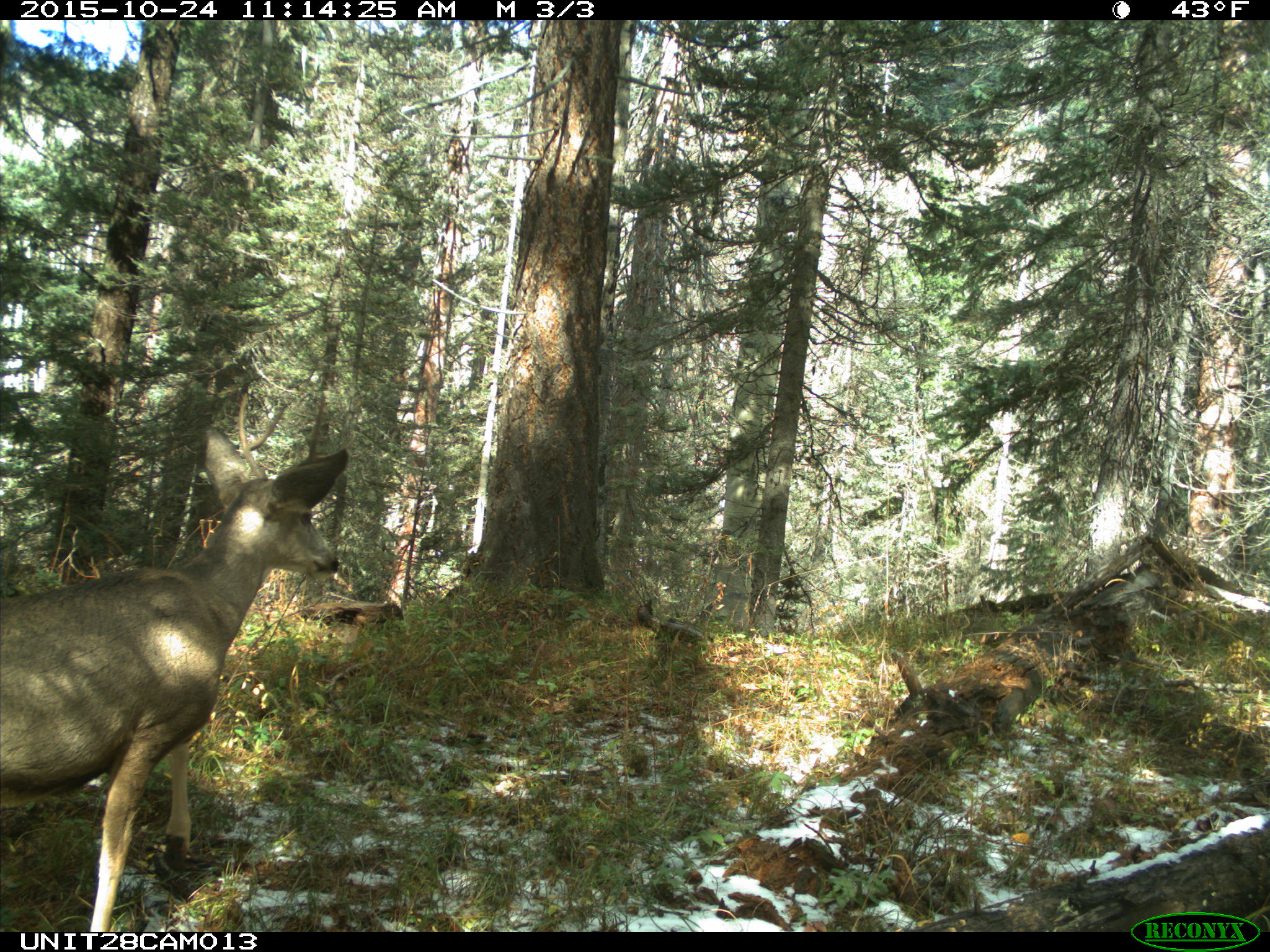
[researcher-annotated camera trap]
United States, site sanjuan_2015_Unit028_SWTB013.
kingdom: Animalia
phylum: Chordata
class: Mammalia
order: Artiodactyla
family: Cervidae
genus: Odocoileus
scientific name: Odocoileus hemionus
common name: mule deer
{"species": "Odocoileus hemionus (mule deer)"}